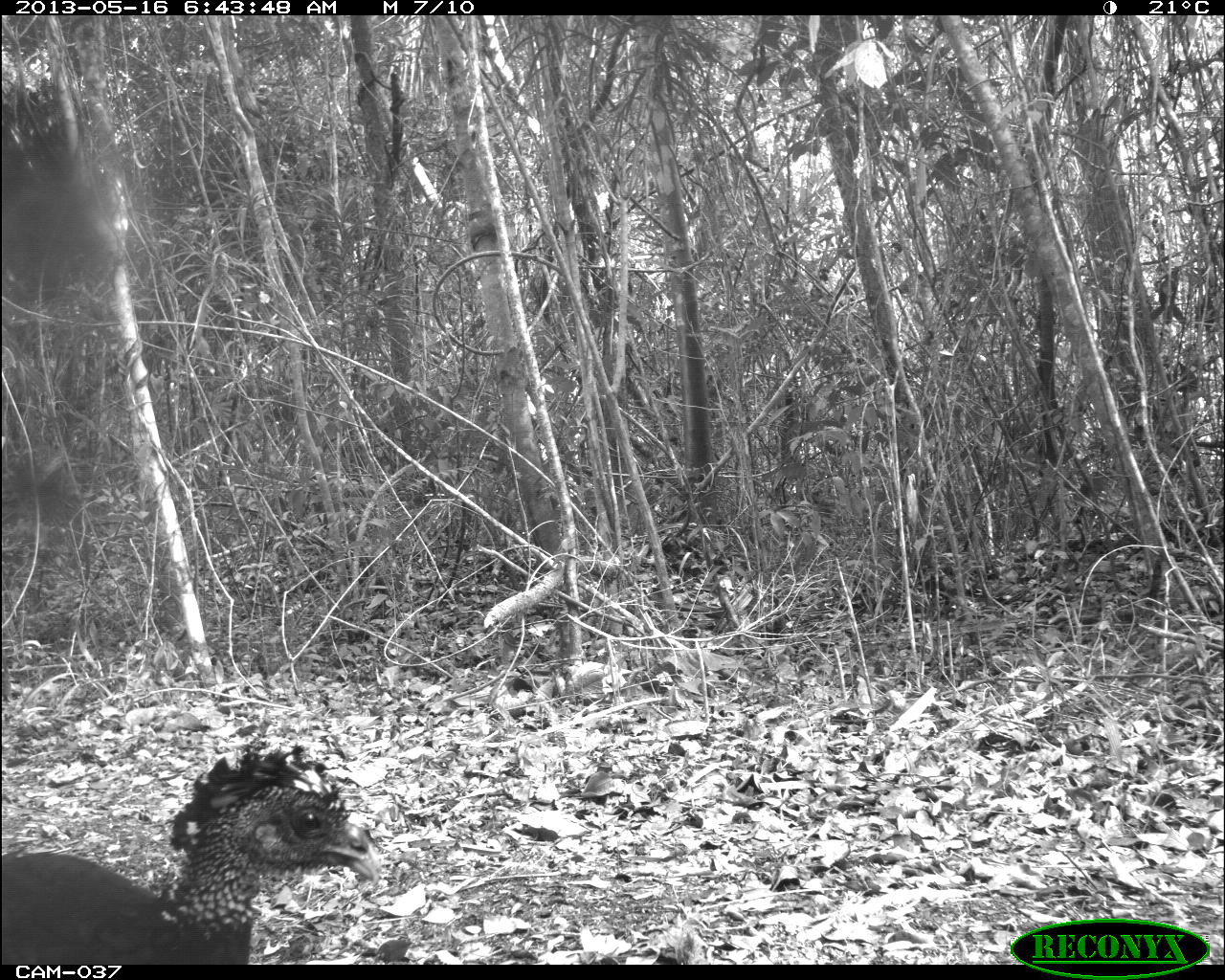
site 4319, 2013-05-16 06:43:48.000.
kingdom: Animalia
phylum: Chordata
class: Aves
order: Galliformes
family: Cracidae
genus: Crax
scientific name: Crax rubra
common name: great curassow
Crax rubra (great curassow), count 1, sex female.